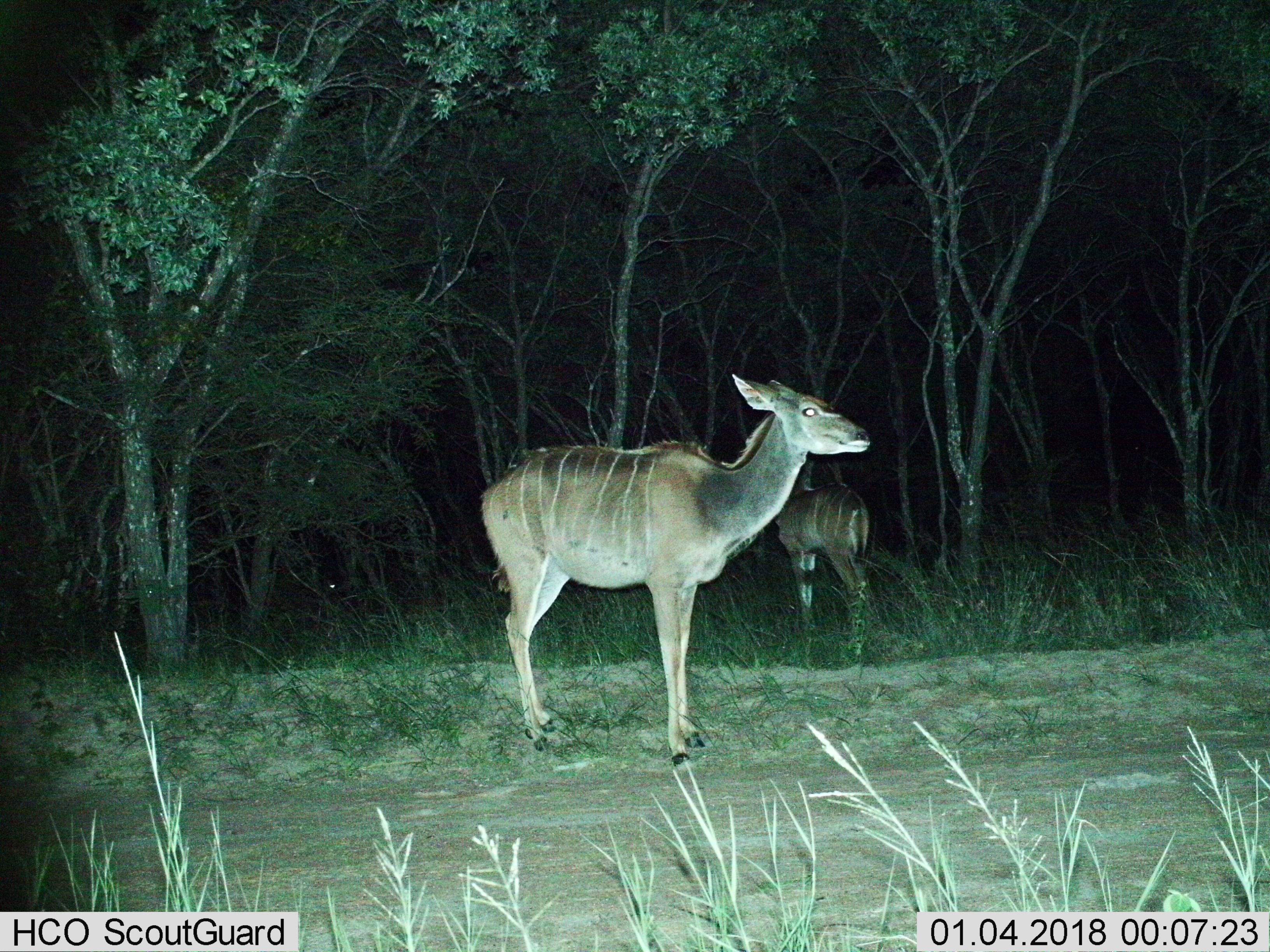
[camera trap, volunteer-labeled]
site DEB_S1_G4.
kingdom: Animalia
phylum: Chordata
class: Mammalia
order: Artiodactyla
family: Bovidae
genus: Tragelaphus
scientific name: Tragelaphus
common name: kudu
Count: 2.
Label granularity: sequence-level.